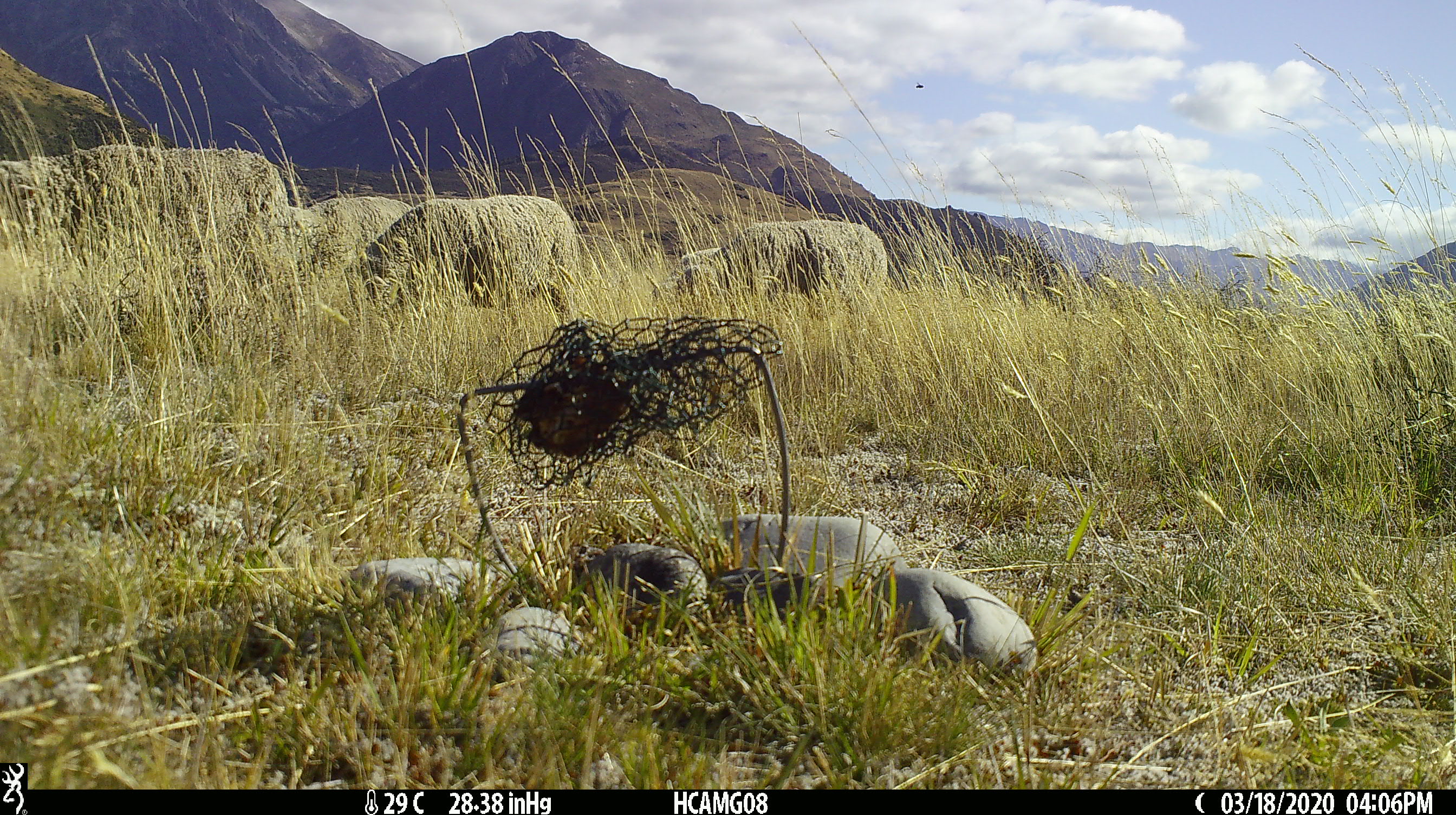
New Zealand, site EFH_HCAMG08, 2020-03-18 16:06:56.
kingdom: Animalia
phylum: Chordata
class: Mammalia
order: Artiodactyla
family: Bovidae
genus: Ovis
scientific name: Ovis aries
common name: domestic sheep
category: sheep